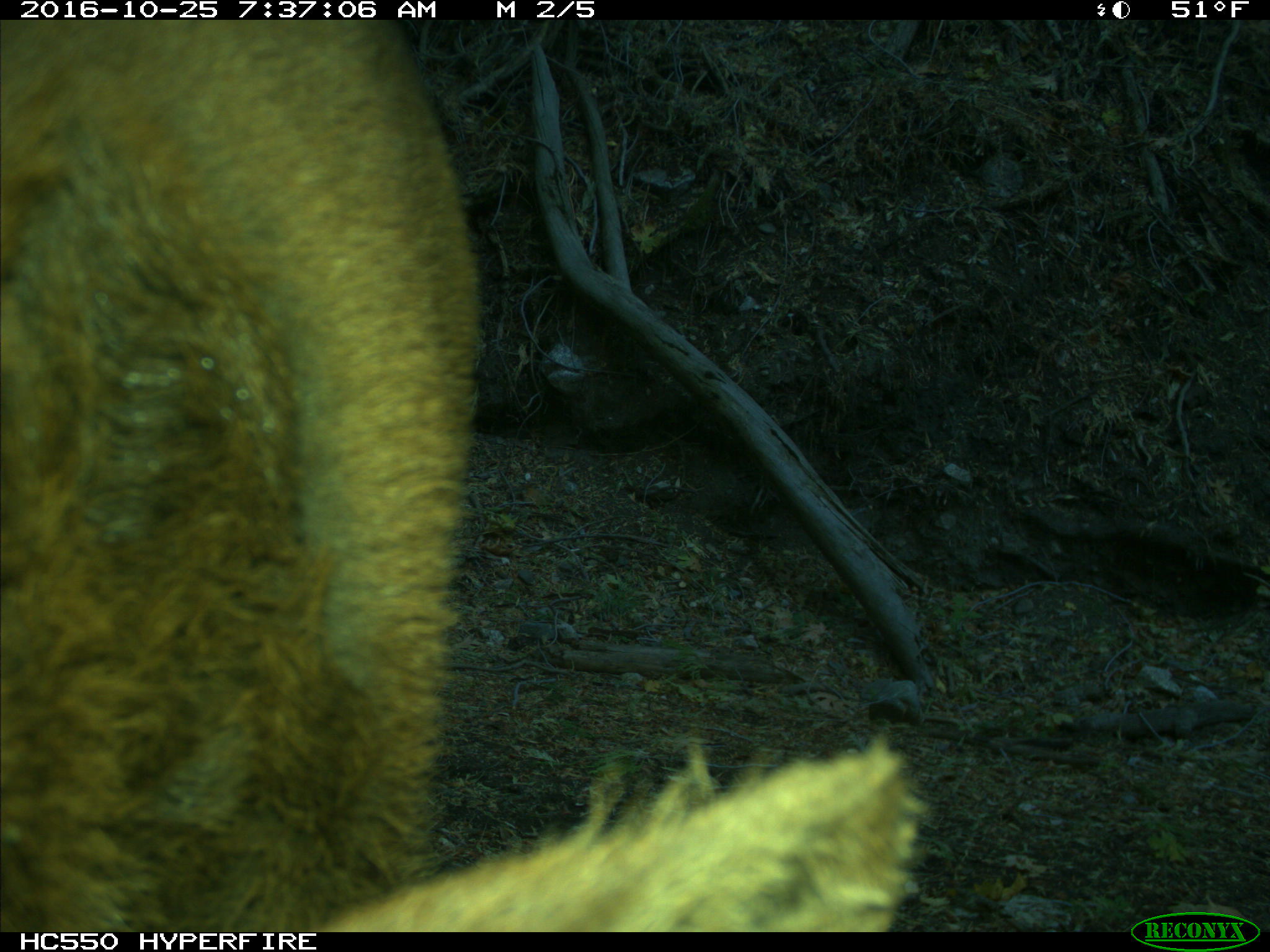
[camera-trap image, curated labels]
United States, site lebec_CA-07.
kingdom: Animalia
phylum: Chordata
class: Mammalia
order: Artiodactyla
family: Bovidae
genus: Bos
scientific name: Bos taurus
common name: domestic cow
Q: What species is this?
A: Bos taurus (domestic cow).